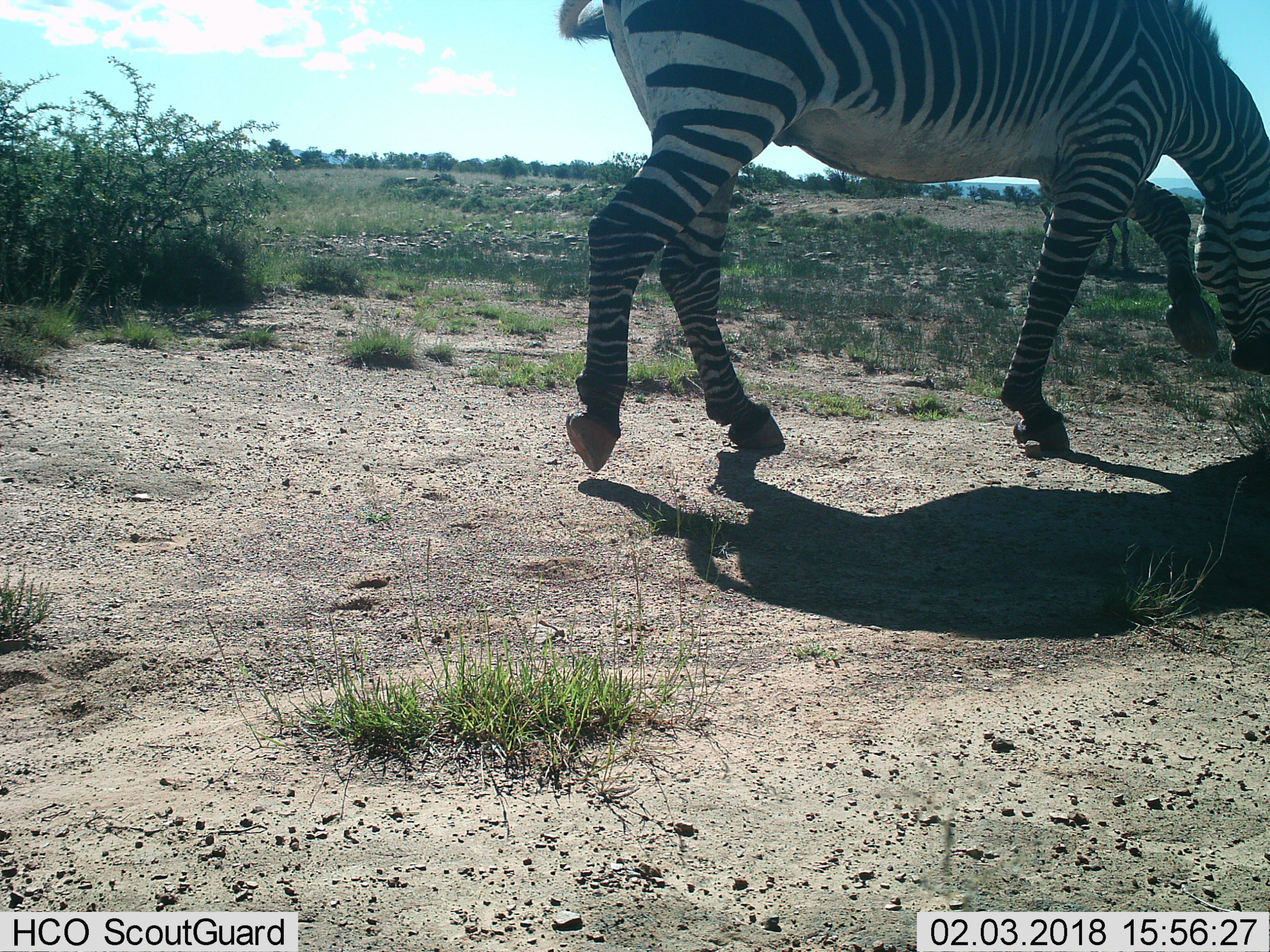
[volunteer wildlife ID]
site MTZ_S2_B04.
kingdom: Animalia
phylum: Chordata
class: Mammalia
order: Perissodactyla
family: Equidae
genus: Equus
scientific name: Equus zebra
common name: mountain zebra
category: zebramountain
Zebramountain (mountain zebra) (Equus zebra), count 2. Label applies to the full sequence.